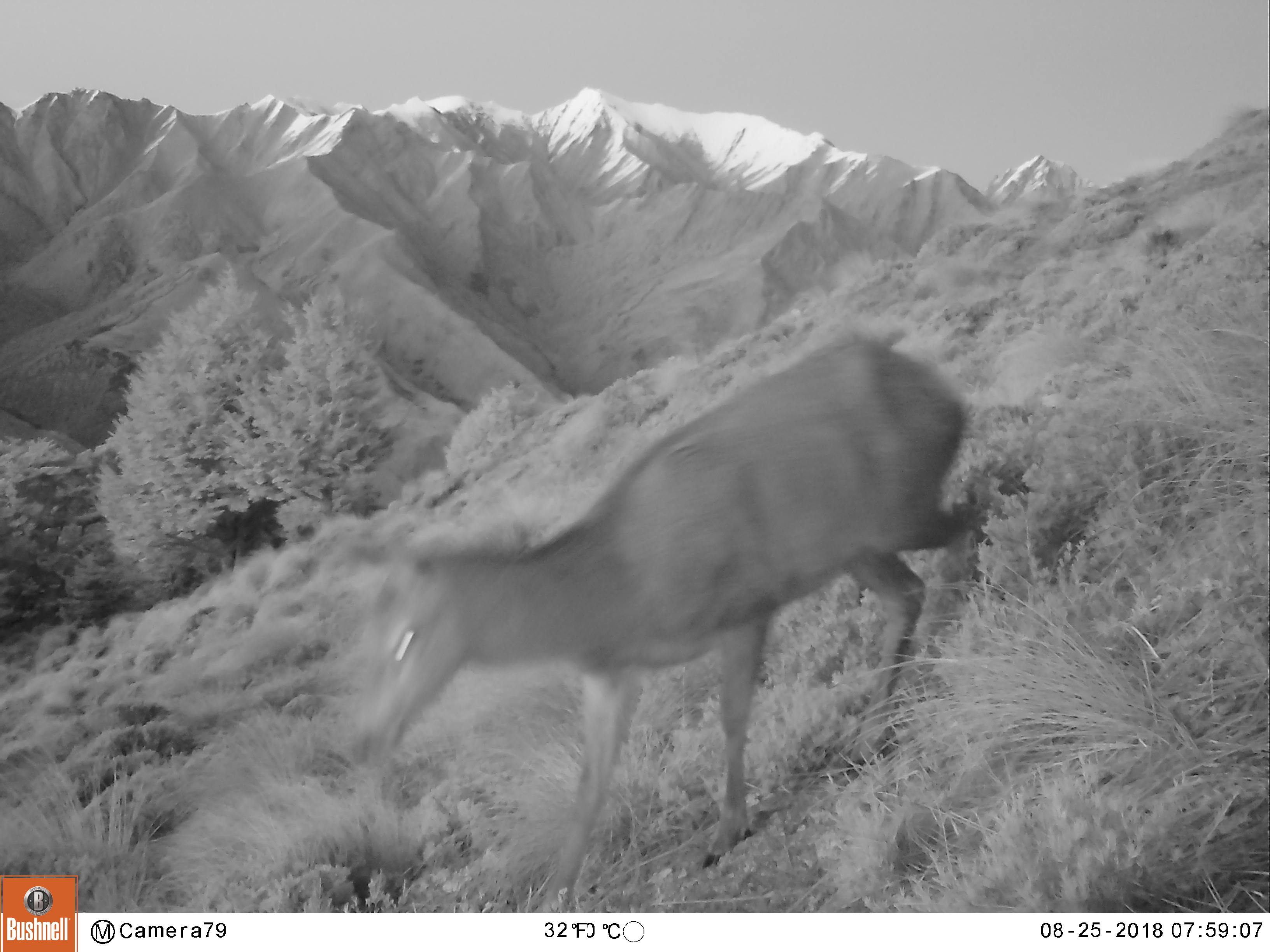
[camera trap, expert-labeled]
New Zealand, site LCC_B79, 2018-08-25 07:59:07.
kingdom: Animalia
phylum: Chordata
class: Mammalia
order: Artiodactyla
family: Cervidae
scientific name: Cervidae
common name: deer